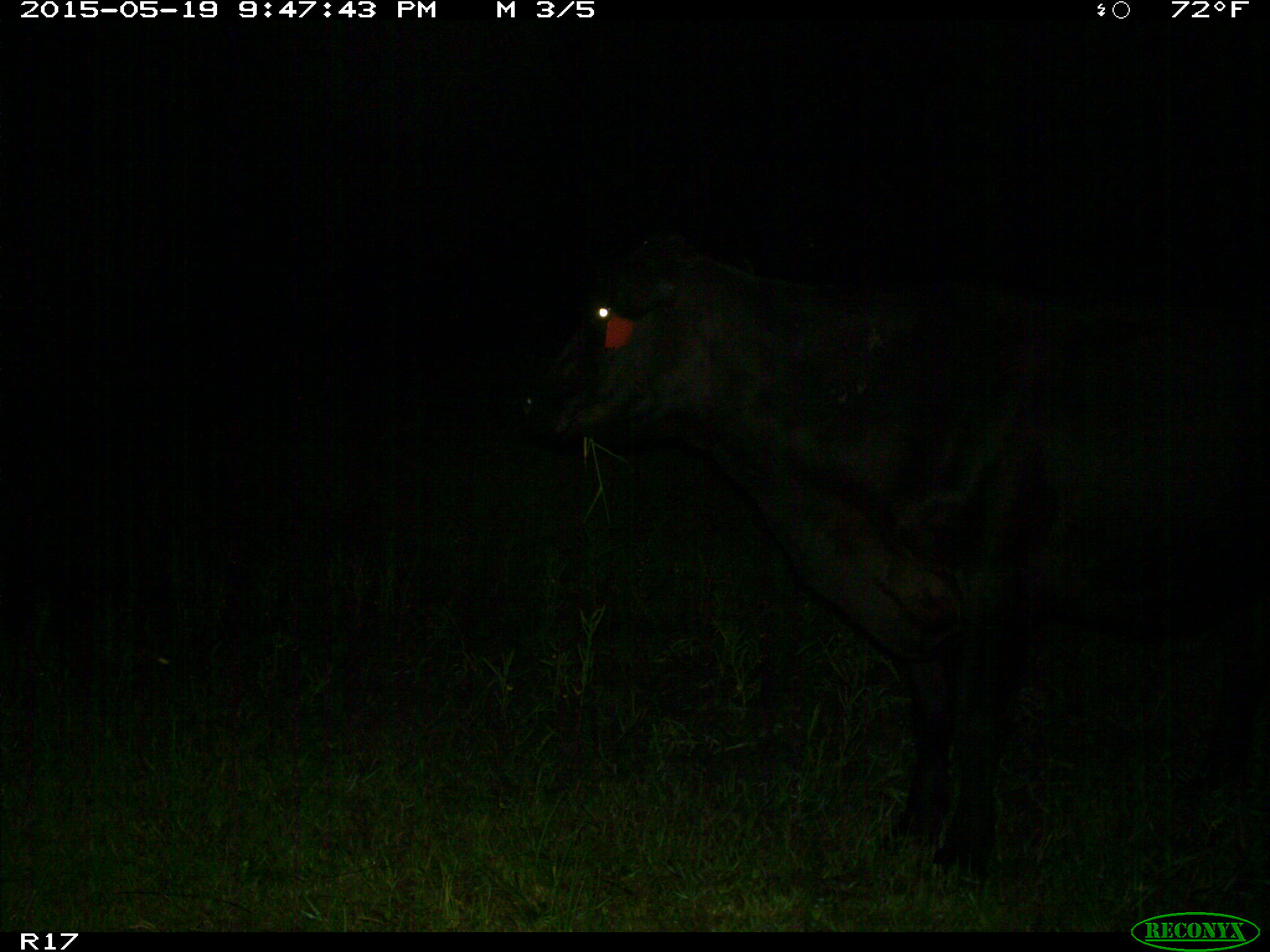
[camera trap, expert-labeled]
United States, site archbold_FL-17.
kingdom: Animalia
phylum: Chordata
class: Mammalia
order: Artiodactyla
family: Bovidae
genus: Bos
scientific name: Bos taurus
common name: domestic cow